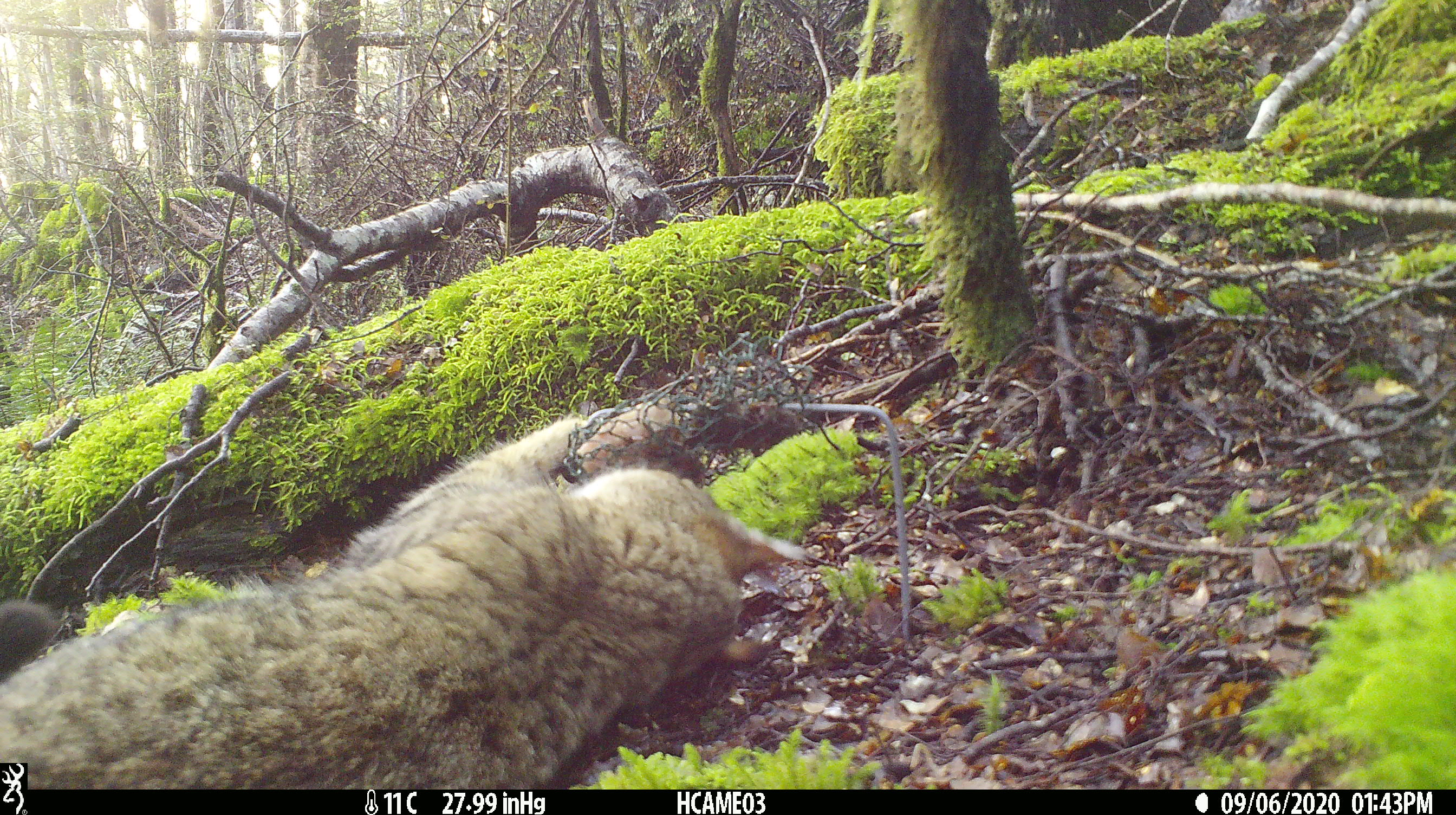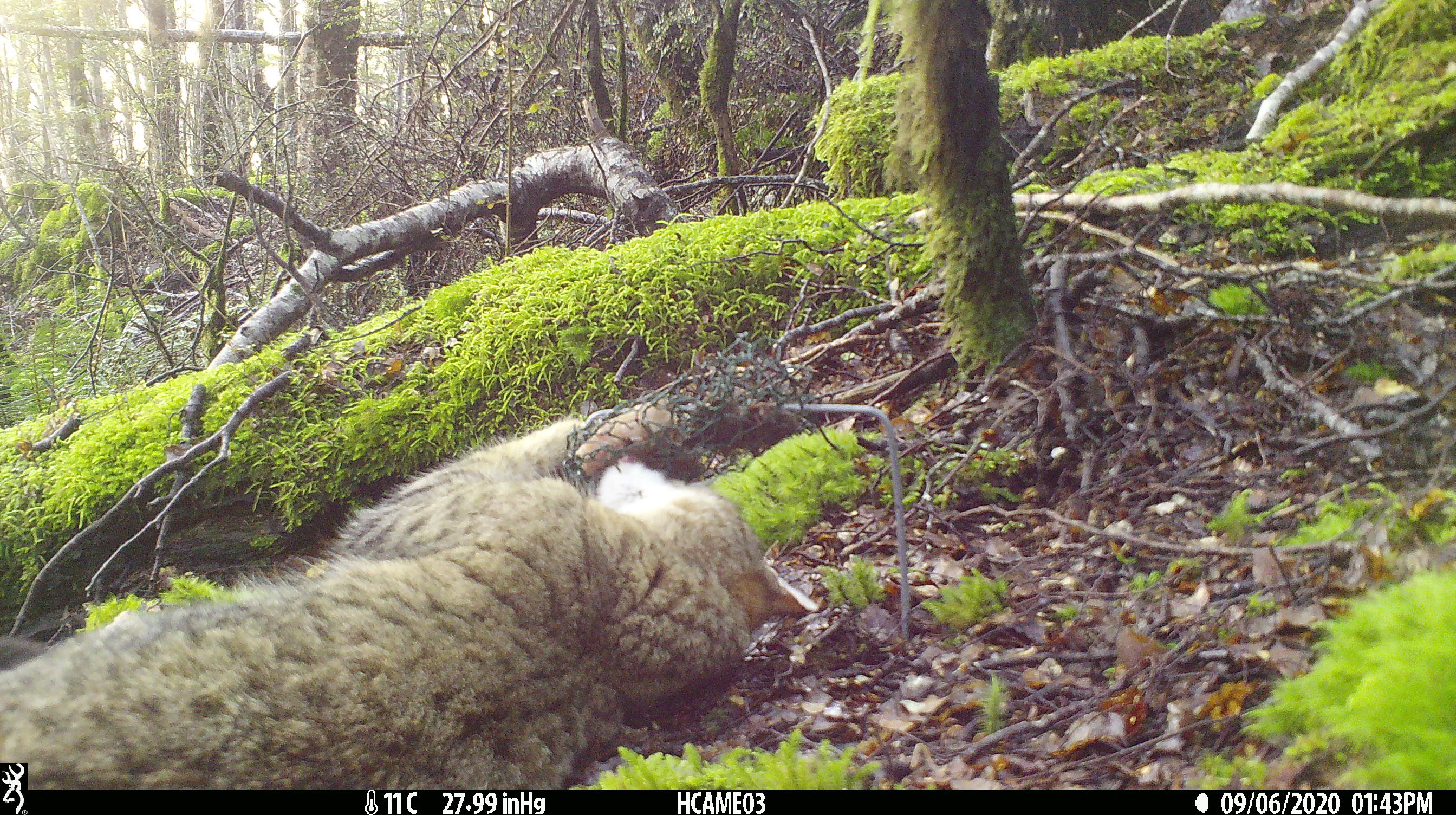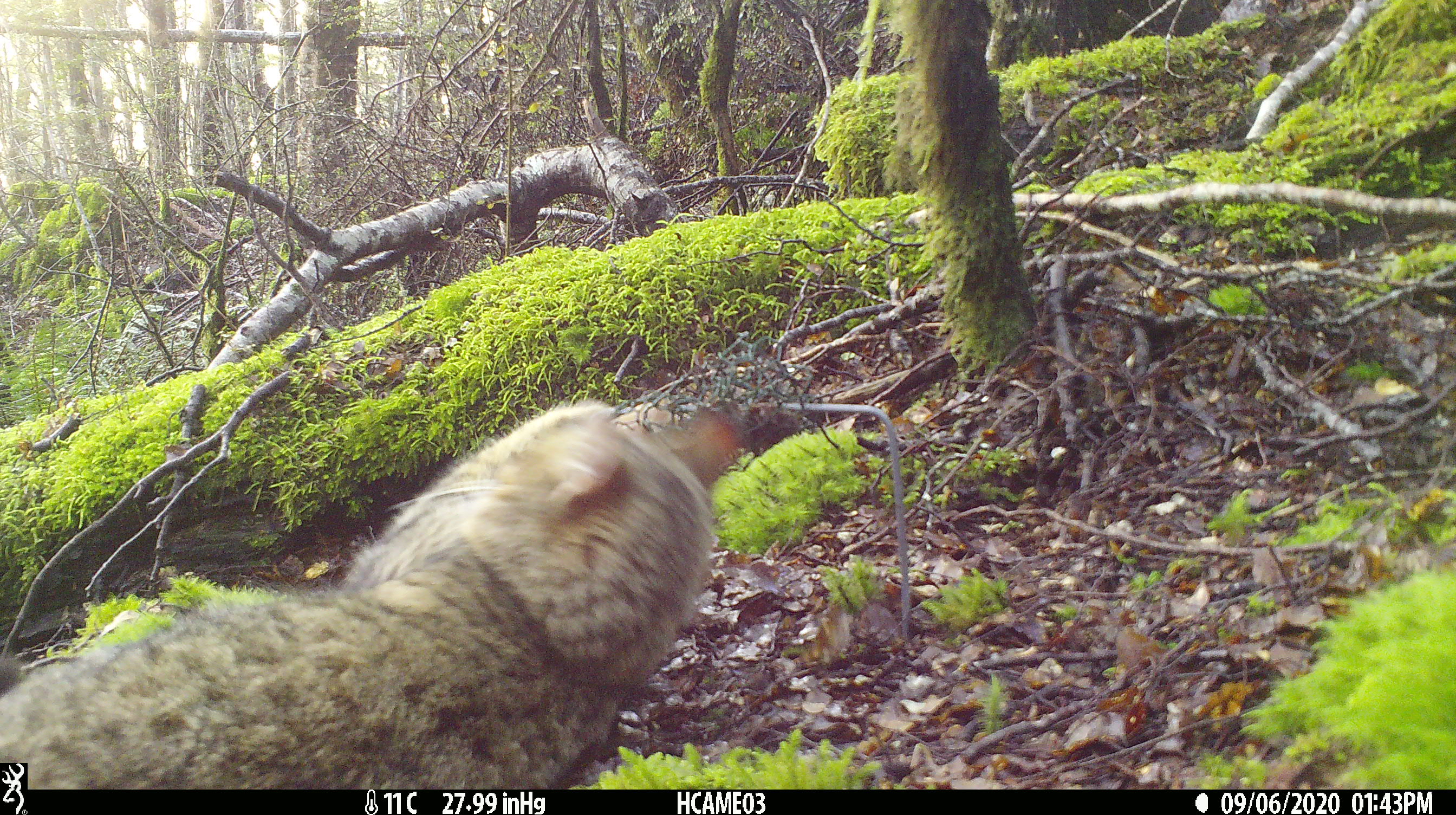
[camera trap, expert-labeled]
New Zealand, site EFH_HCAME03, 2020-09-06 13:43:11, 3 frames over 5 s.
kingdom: Animalia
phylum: Chordata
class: Mammalia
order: Carnivora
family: Felidae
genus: Felis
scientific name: Felis catus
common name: domestic cat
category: cat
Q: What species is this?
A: Cat (domestic cat) (Felis catus).